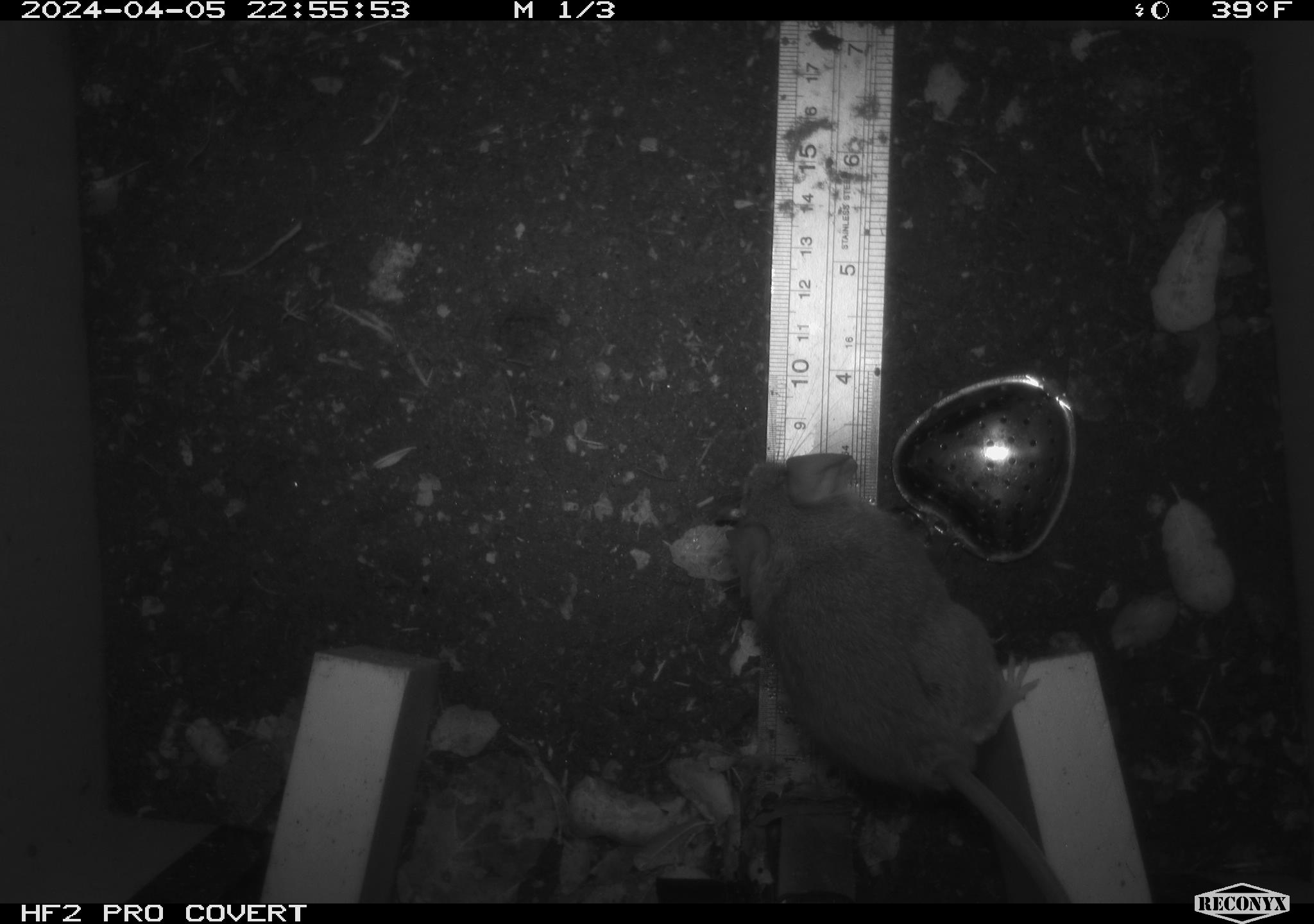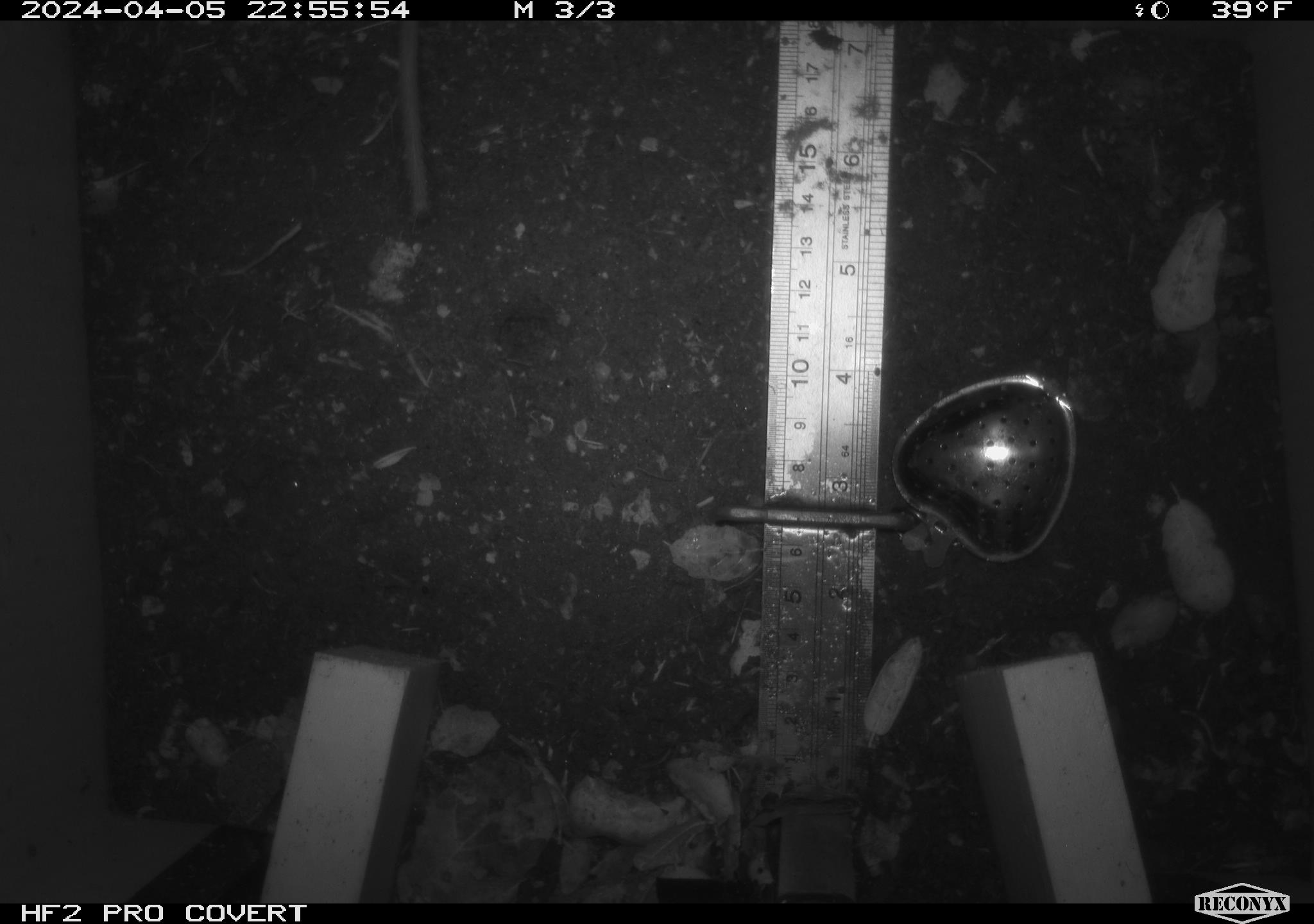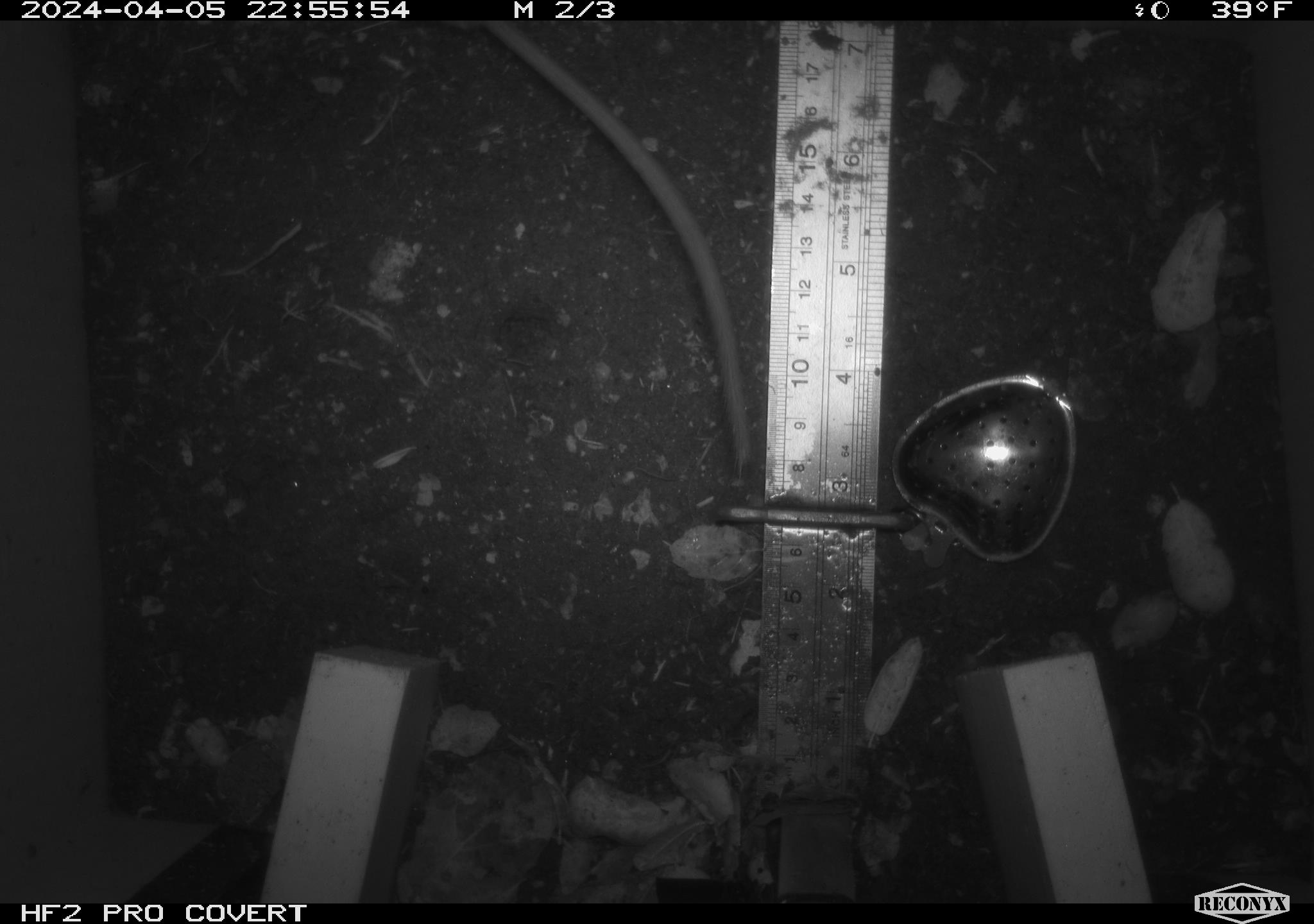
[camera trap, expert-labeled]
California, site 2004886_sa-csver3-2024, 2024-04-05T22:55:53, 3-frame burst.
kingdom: Animalia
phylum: Chordata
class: Mammalia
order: Rodentia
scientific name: Rodentia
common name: rodent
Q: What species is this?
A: Rodent (Rodentia).